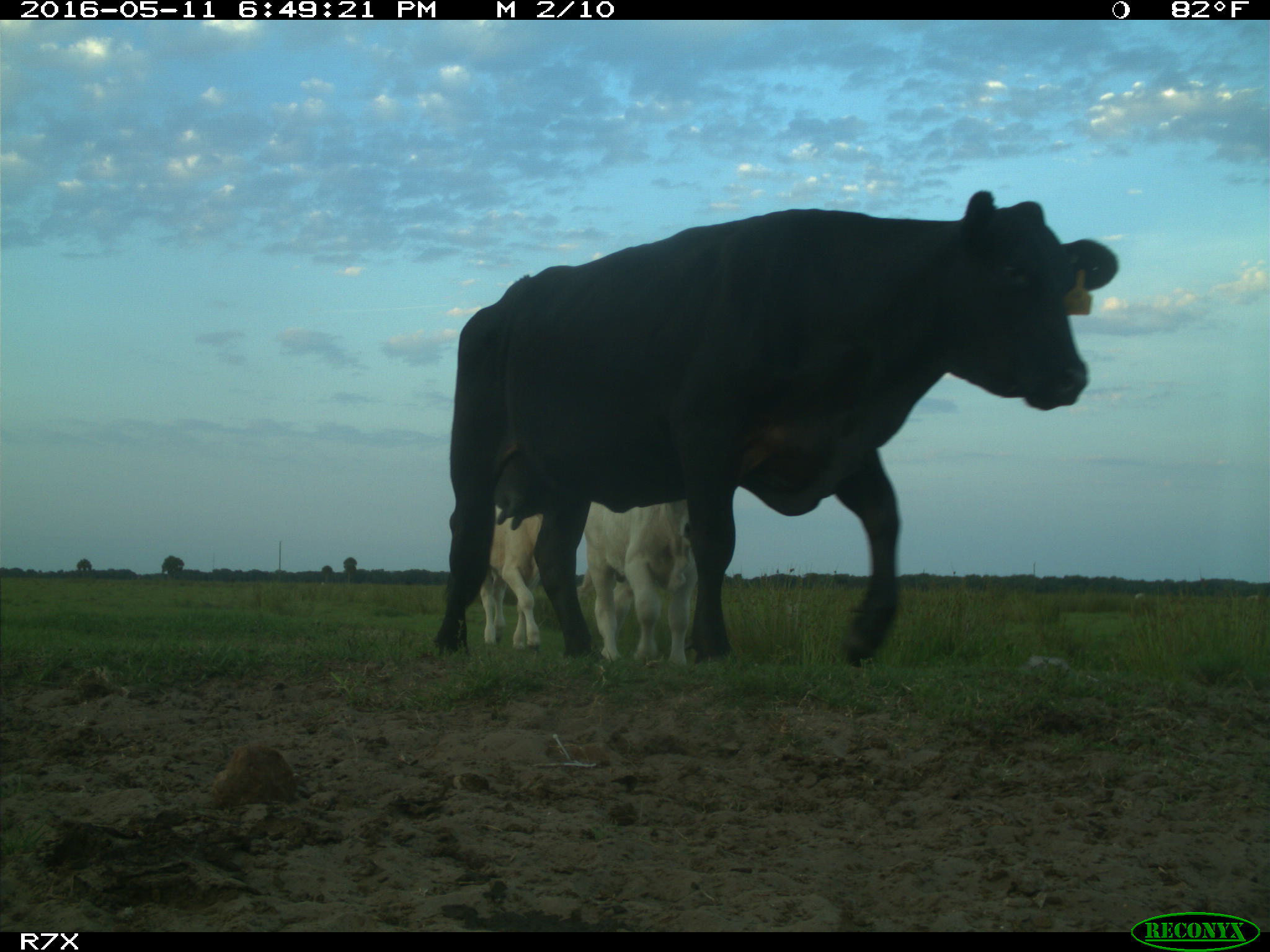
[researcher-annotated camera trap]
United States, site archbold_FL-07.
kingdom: Animalia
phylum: Chordata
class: Mammalia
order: Artiodactyla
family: Bovidae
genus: Bos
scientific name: Bos taurus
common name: domestic cow